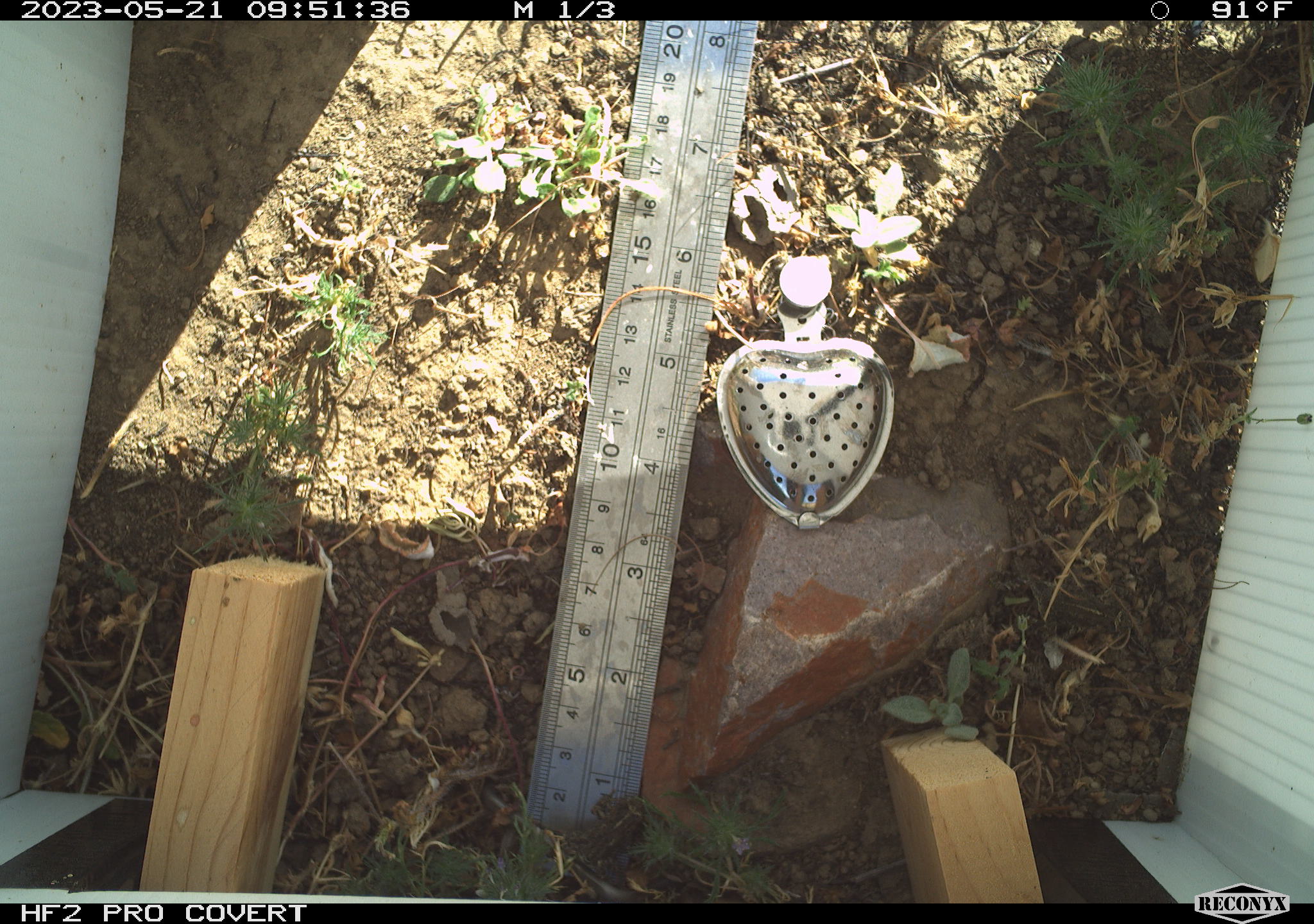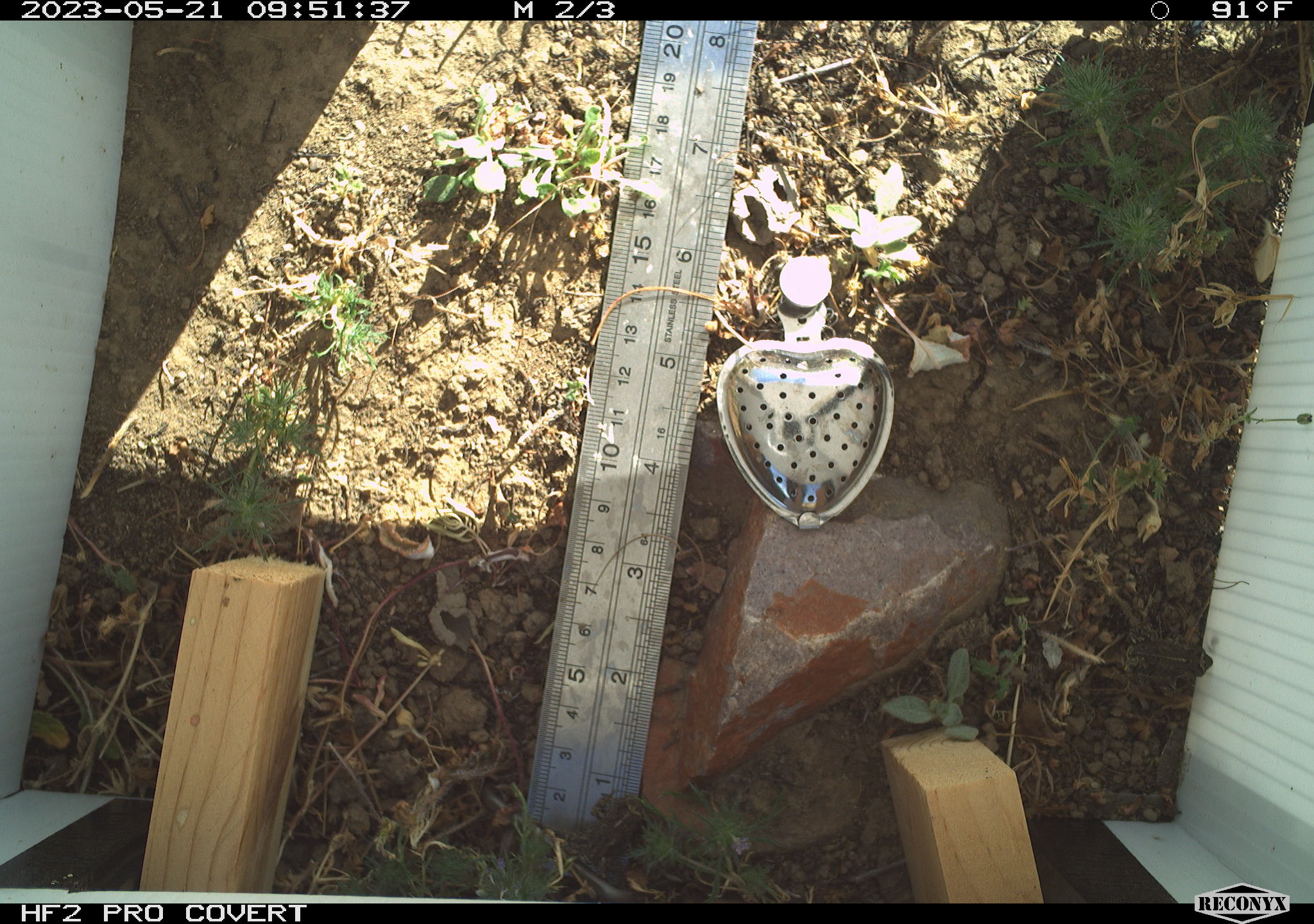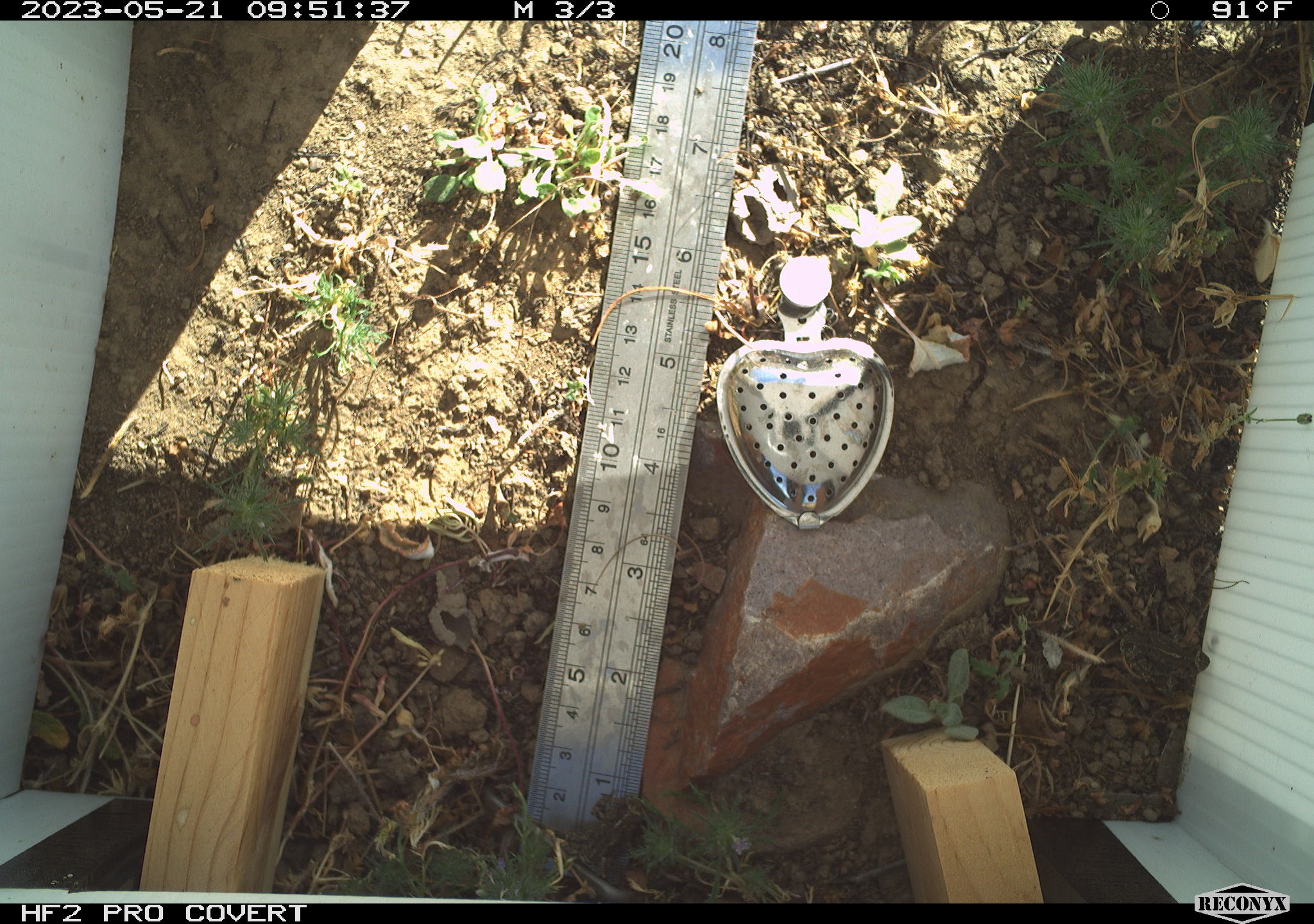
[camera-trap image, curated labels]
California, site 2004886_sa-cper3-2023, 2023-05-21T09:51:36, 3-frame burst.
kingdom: Animalia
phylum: Chordata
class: Amphibia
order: Anura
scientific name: Anura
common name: frogs